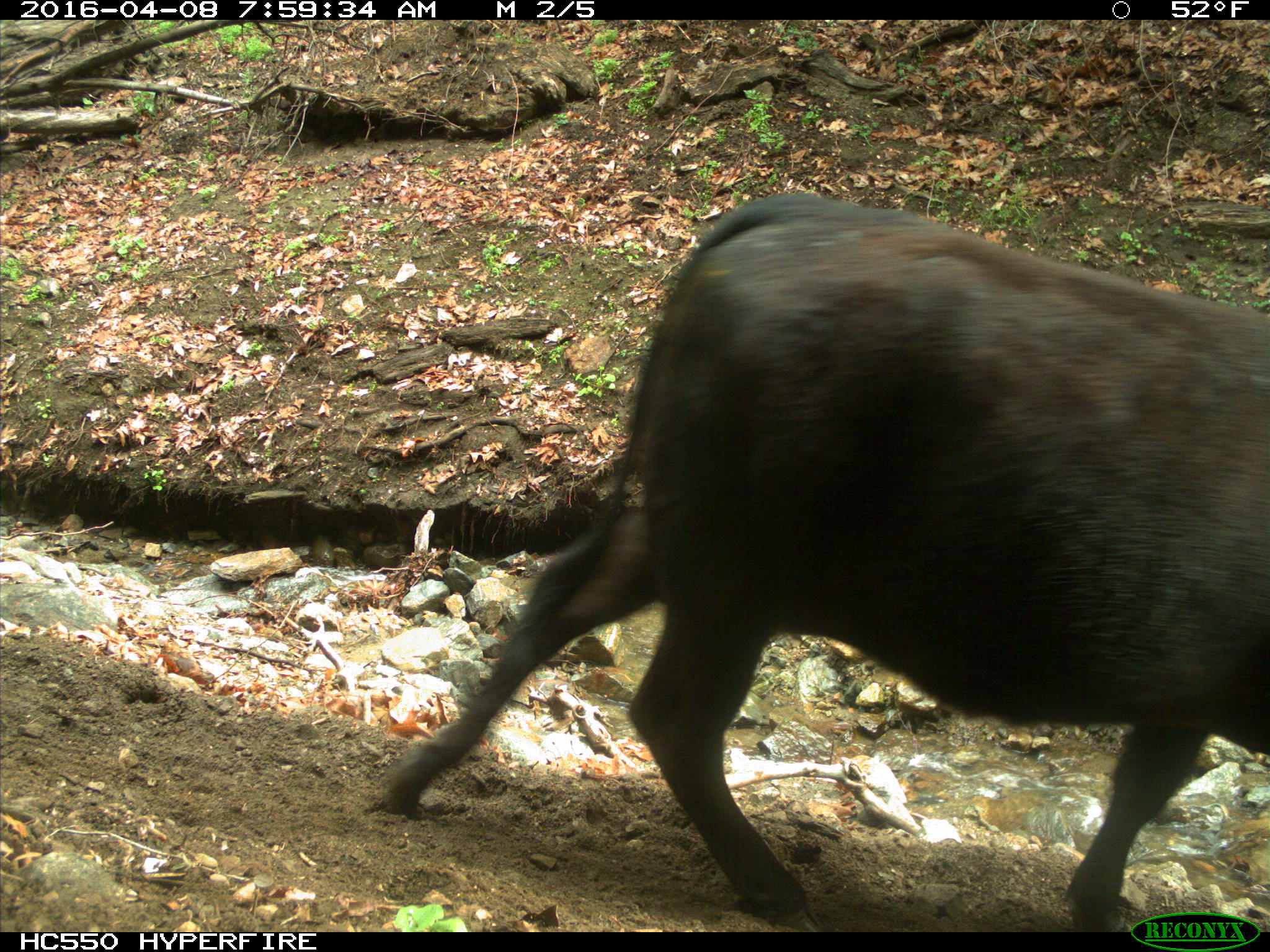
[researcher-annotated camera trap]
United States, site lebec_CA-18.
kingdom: Animalia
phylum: Chordata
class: Mammalia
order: Artiodactyla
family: Bovidae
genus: Bos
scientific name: Bos taurus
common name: domestic cow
Bos taurus (domestic cow).